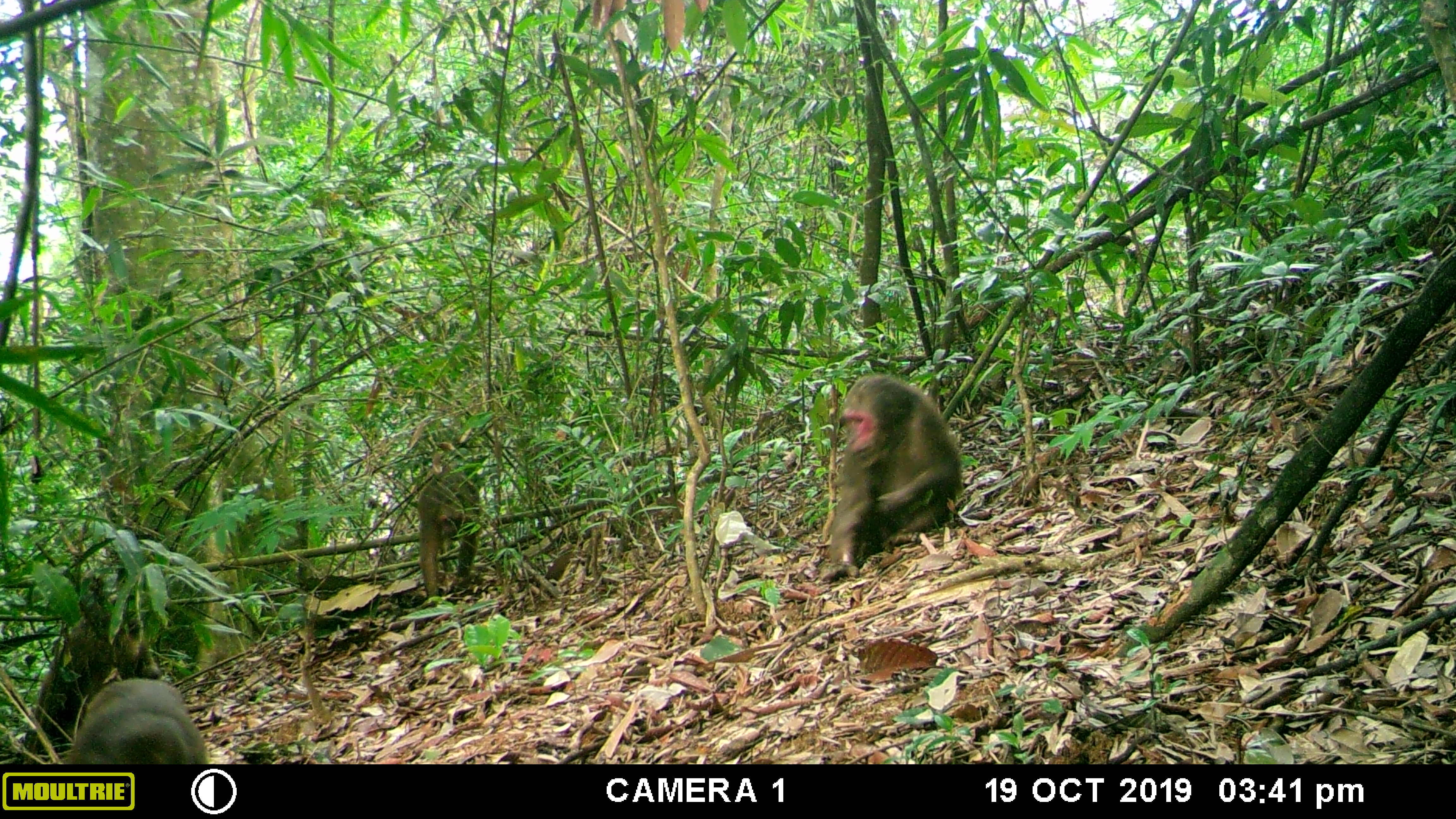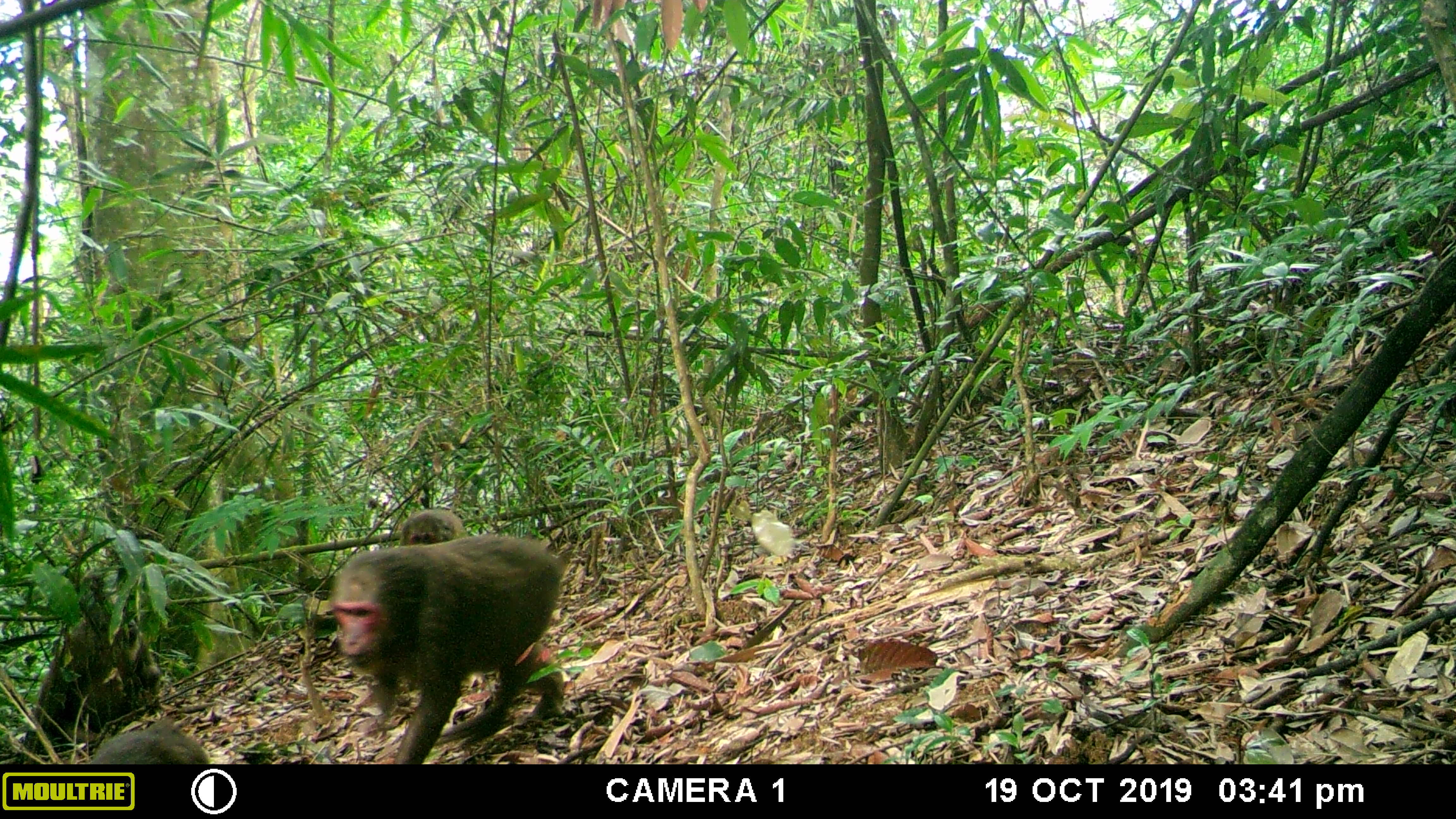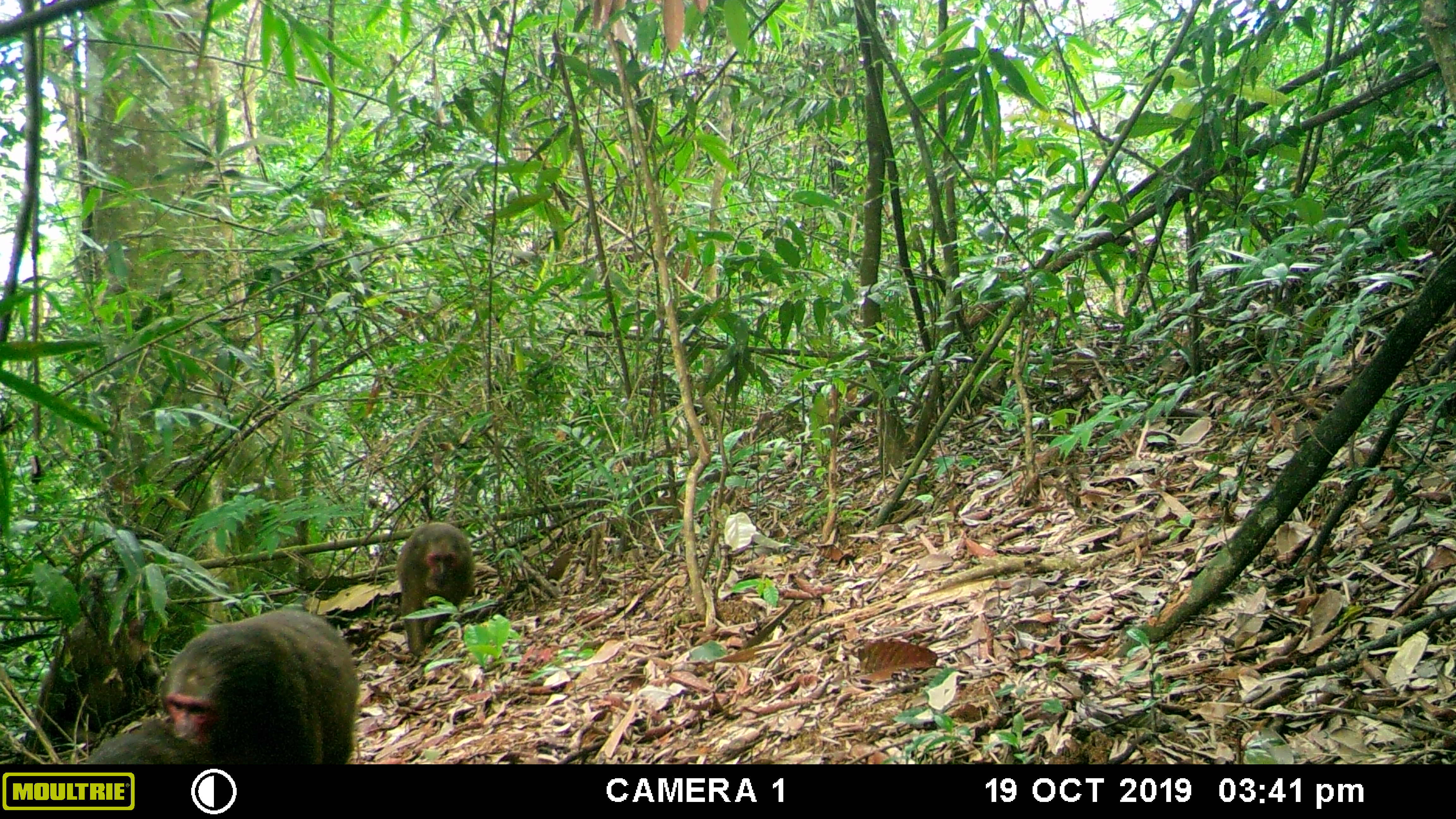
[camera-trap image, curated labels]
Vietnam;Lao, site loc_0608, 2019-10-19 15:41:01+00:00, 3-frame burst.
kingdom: Animalia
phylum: Chordata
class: Mammalia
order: Primates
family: Cercopithecidae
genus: Macaca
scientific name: Macaca arctoides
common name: stump-tailed macaque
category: stump tailed macaque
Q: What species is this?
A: Stump tailed macaque (stump-tailed macaque) (Macaca arctoides).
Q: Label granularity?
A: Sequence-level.